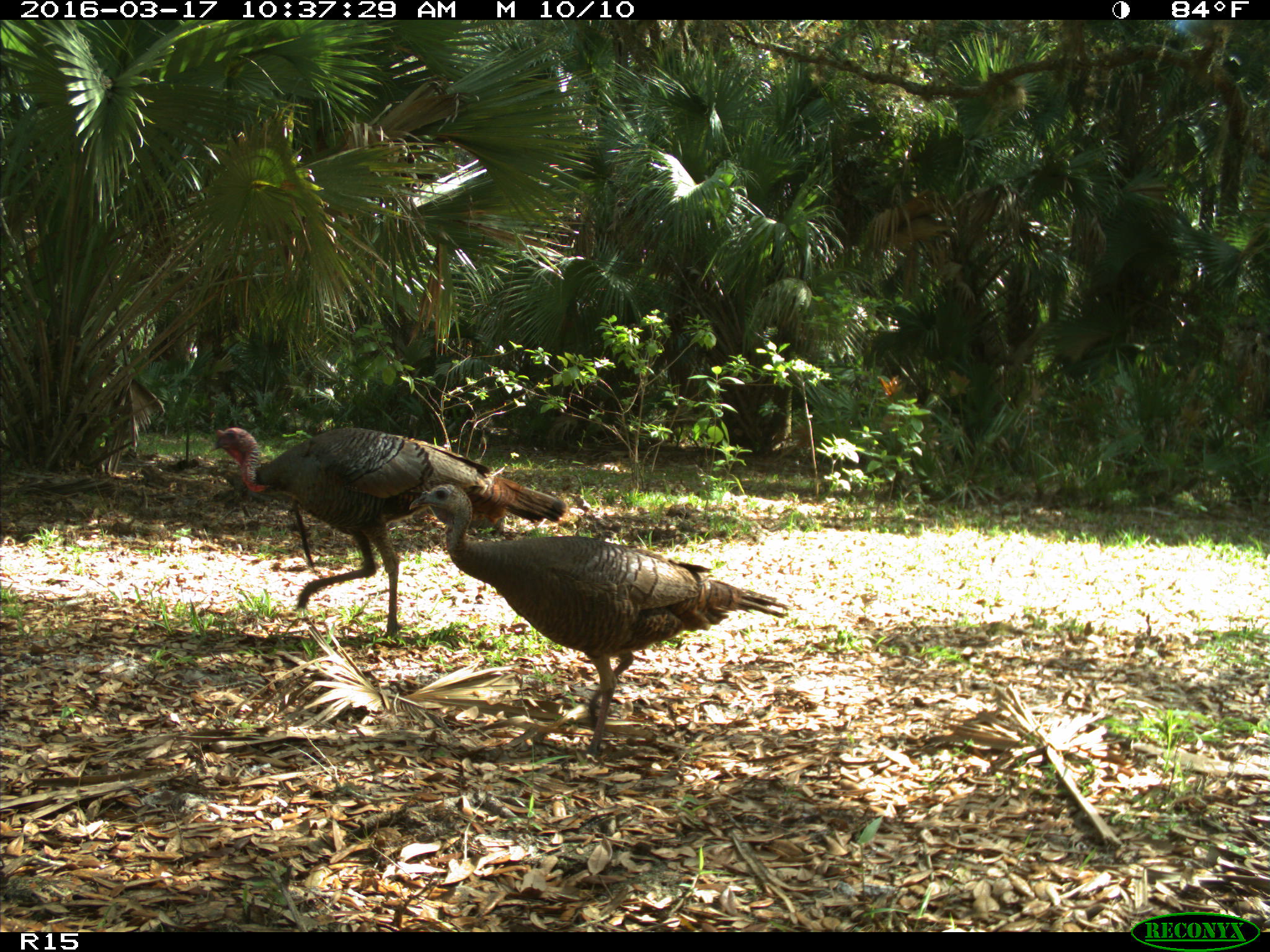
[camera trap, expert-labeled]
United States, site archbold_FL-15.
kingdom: Animalia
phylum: Chordata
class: Aves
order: Galliformes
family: Phasianidae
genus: Meleagris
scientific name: Meleagris gallopavo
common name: wild turkey